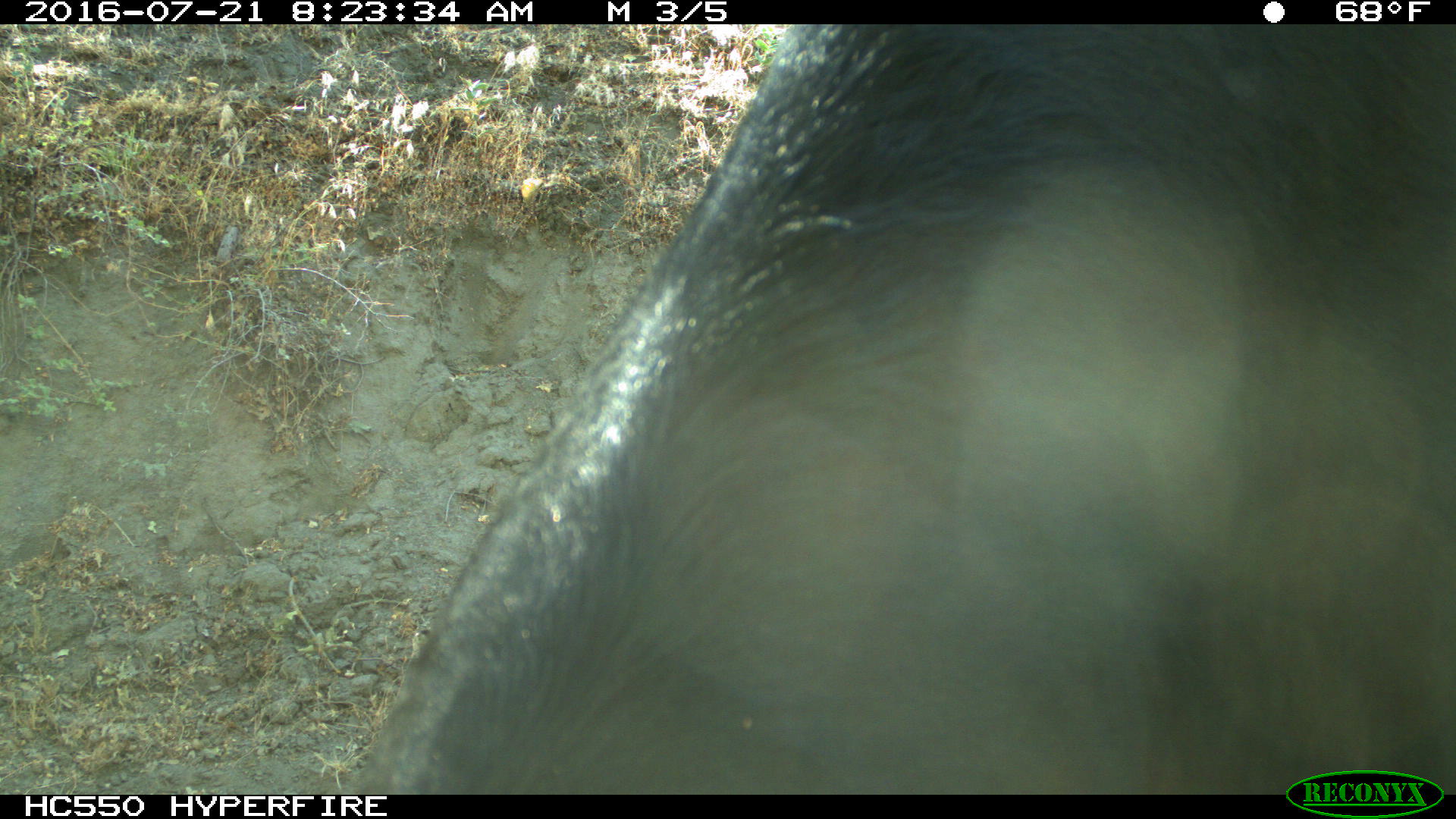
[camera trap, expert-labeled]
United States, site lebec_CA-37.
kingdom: Animalia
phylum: Chordata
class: Mammalia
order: Artiodactyla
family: Bovidae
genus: Bos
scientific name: Bos taurus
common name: domestic cow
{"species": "Bos taurus (domestic cow)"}